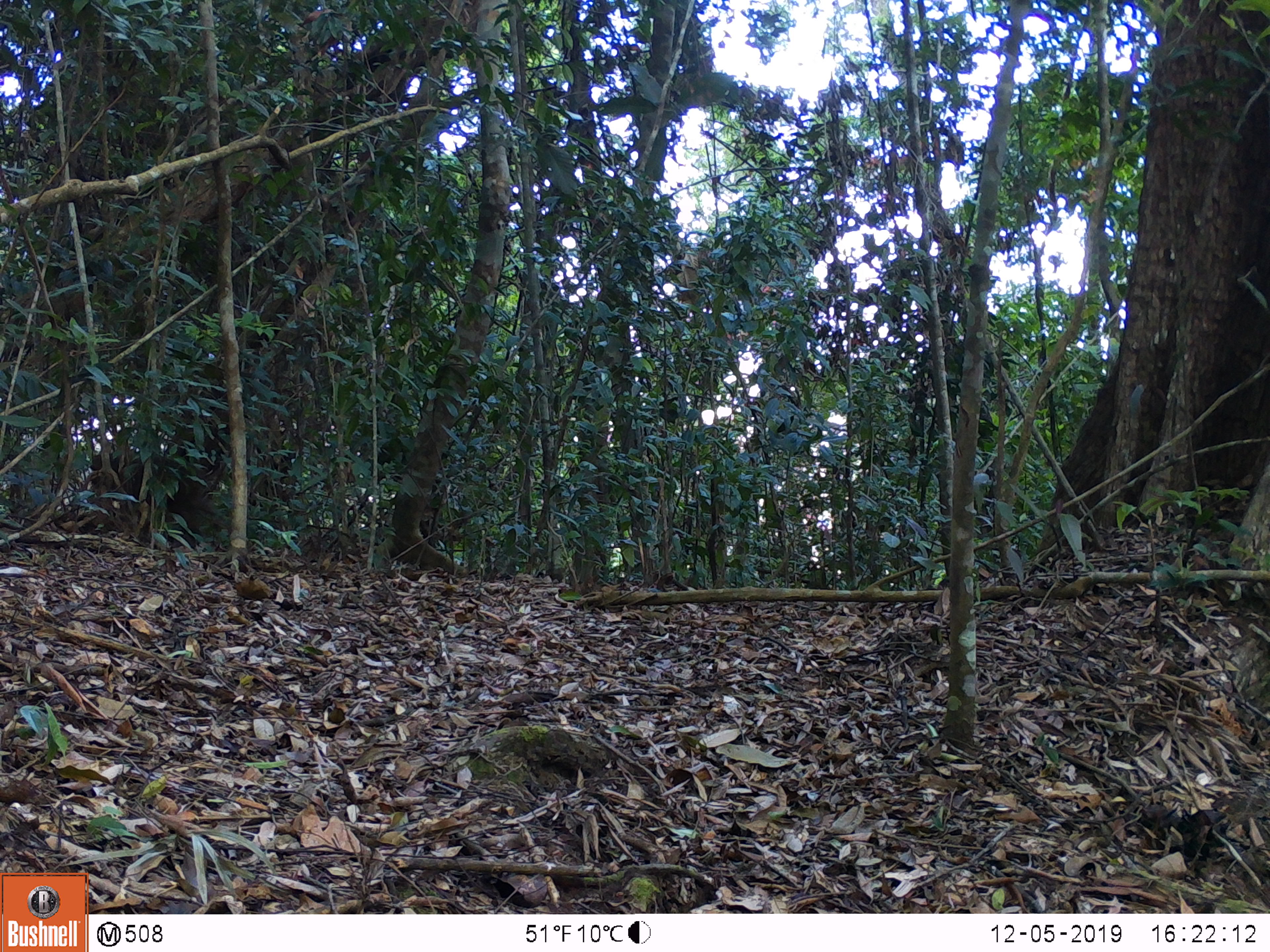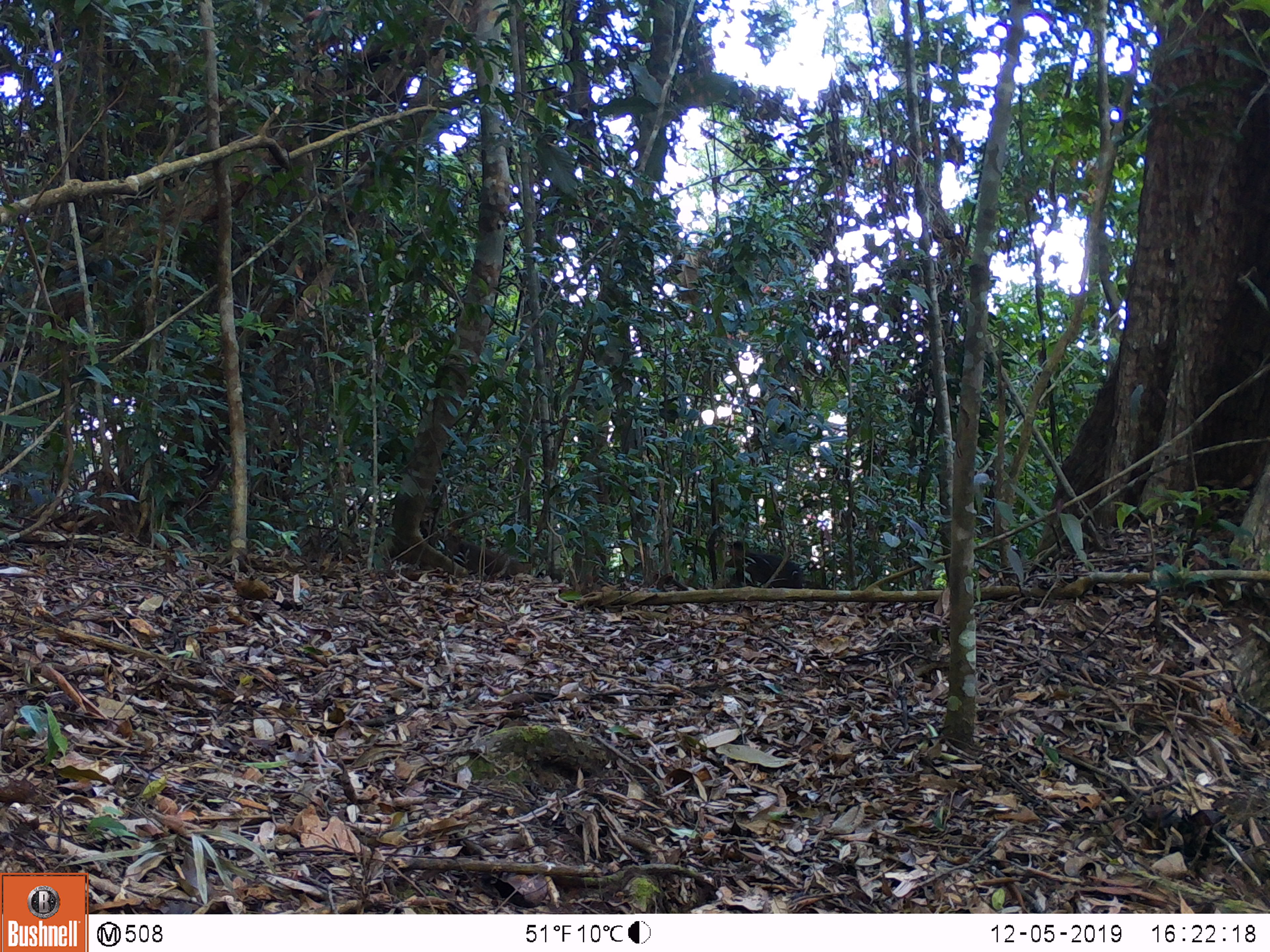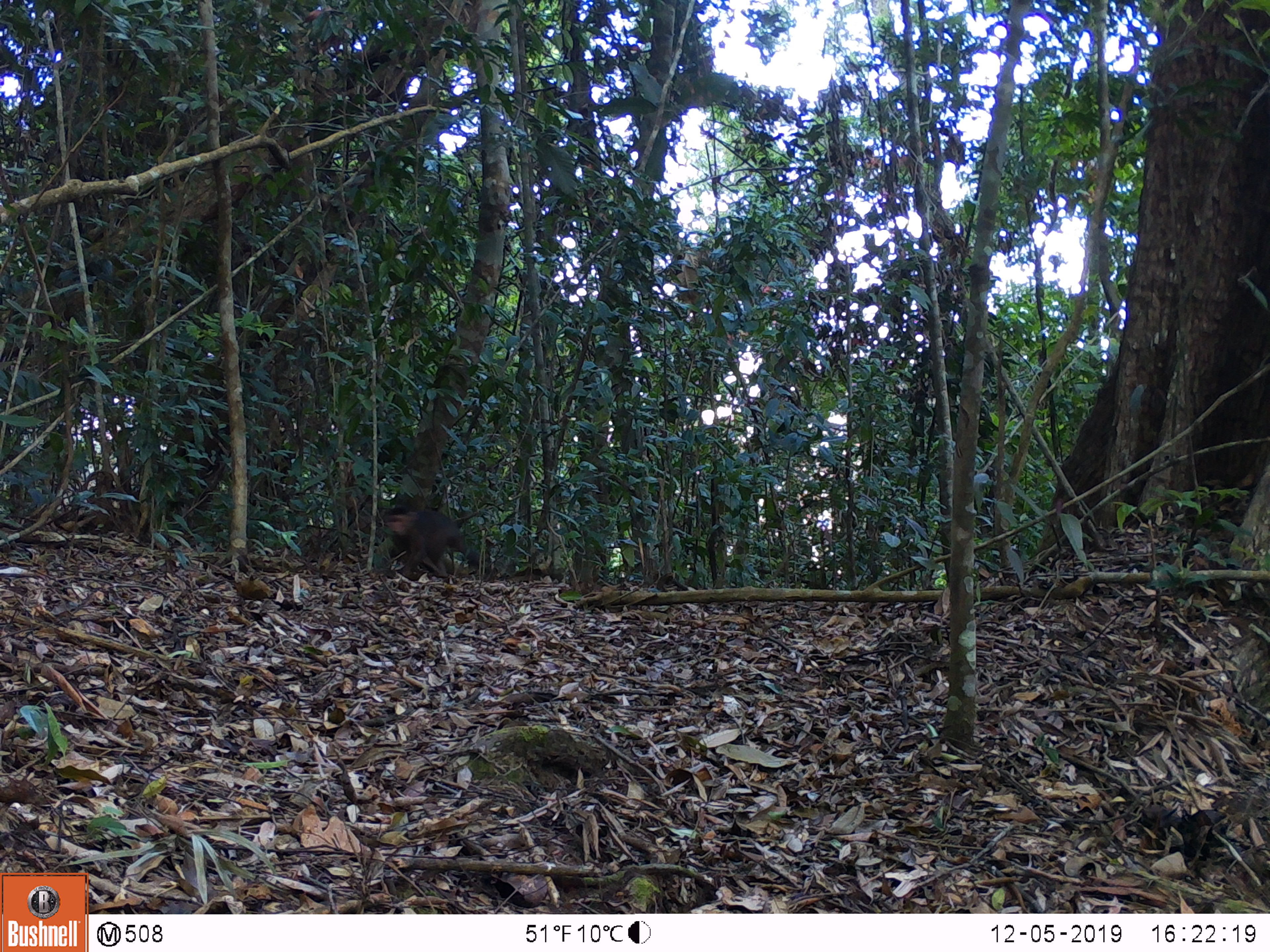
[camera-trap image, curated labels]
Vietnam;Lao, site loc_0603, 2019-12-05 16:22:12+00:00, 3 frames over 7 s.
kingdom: Animalia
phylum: Chordata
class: Mammalia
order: Primates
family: Cercopithecidae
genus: Macaca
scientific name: Macaca arctoides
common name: stump-tailed macaque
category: stump tailed macaque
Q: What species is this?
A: Stump tailed macaque (stump-tailed macaque) (Macaca arctoides).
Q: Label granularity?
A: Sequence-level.